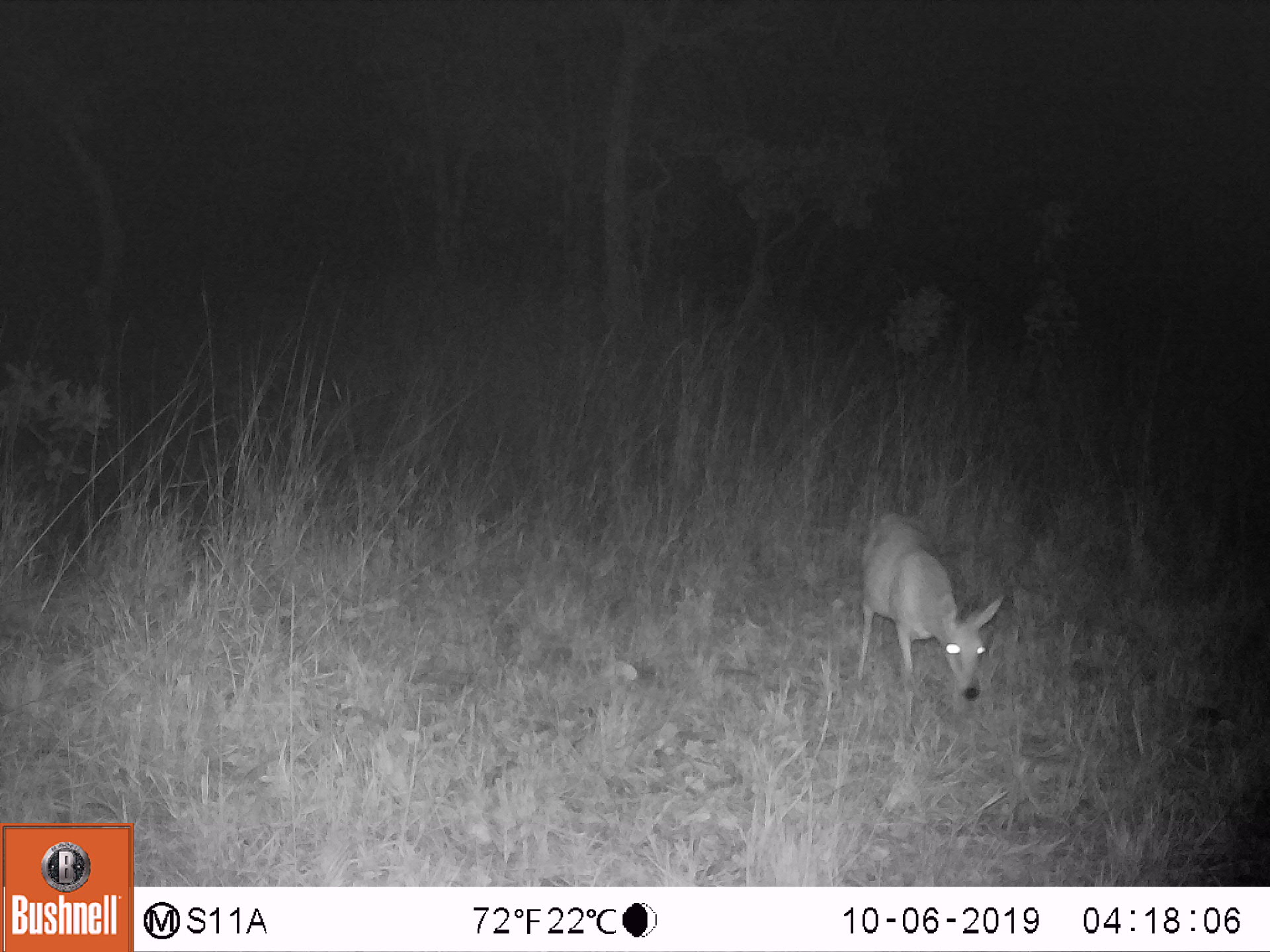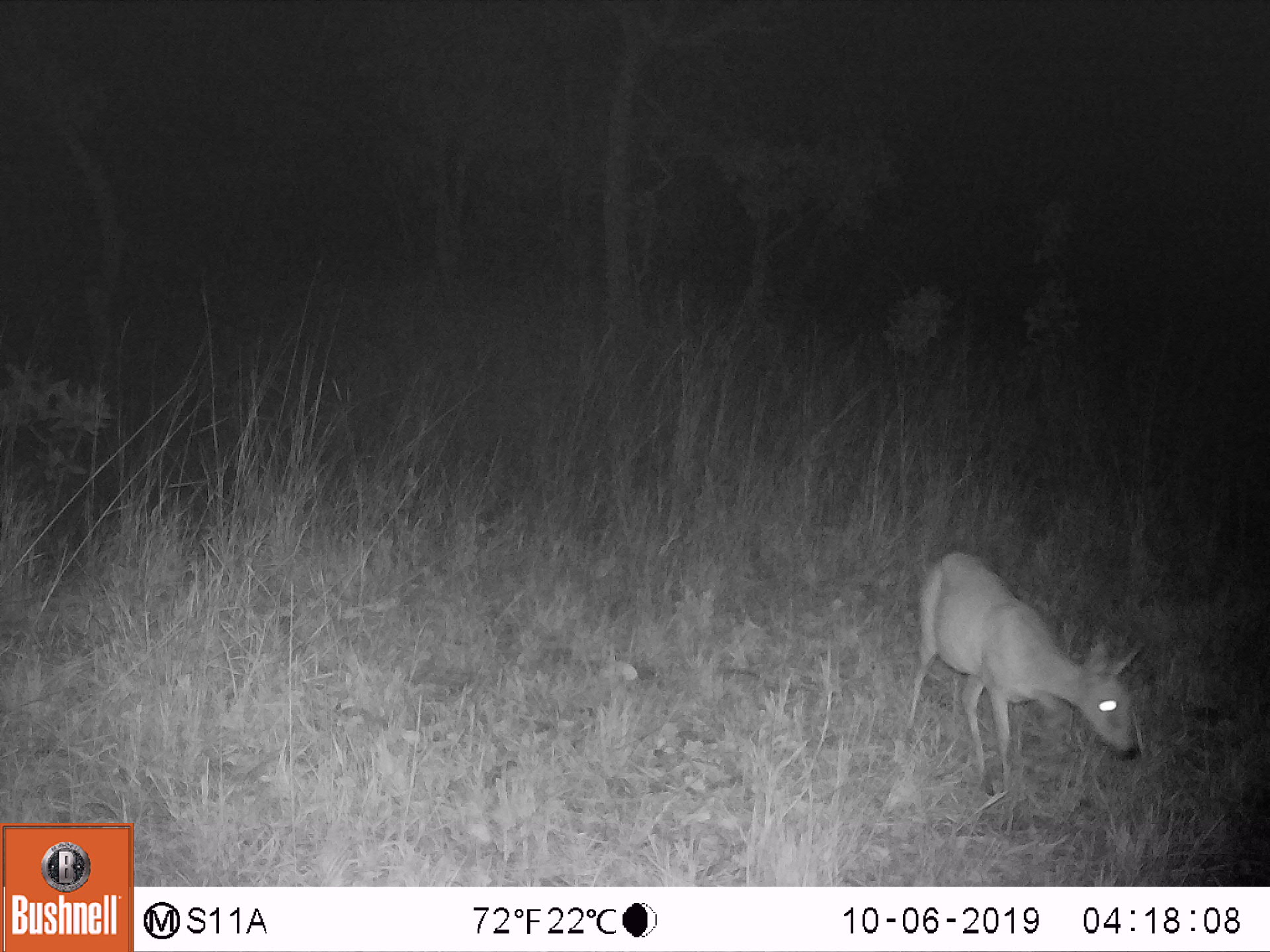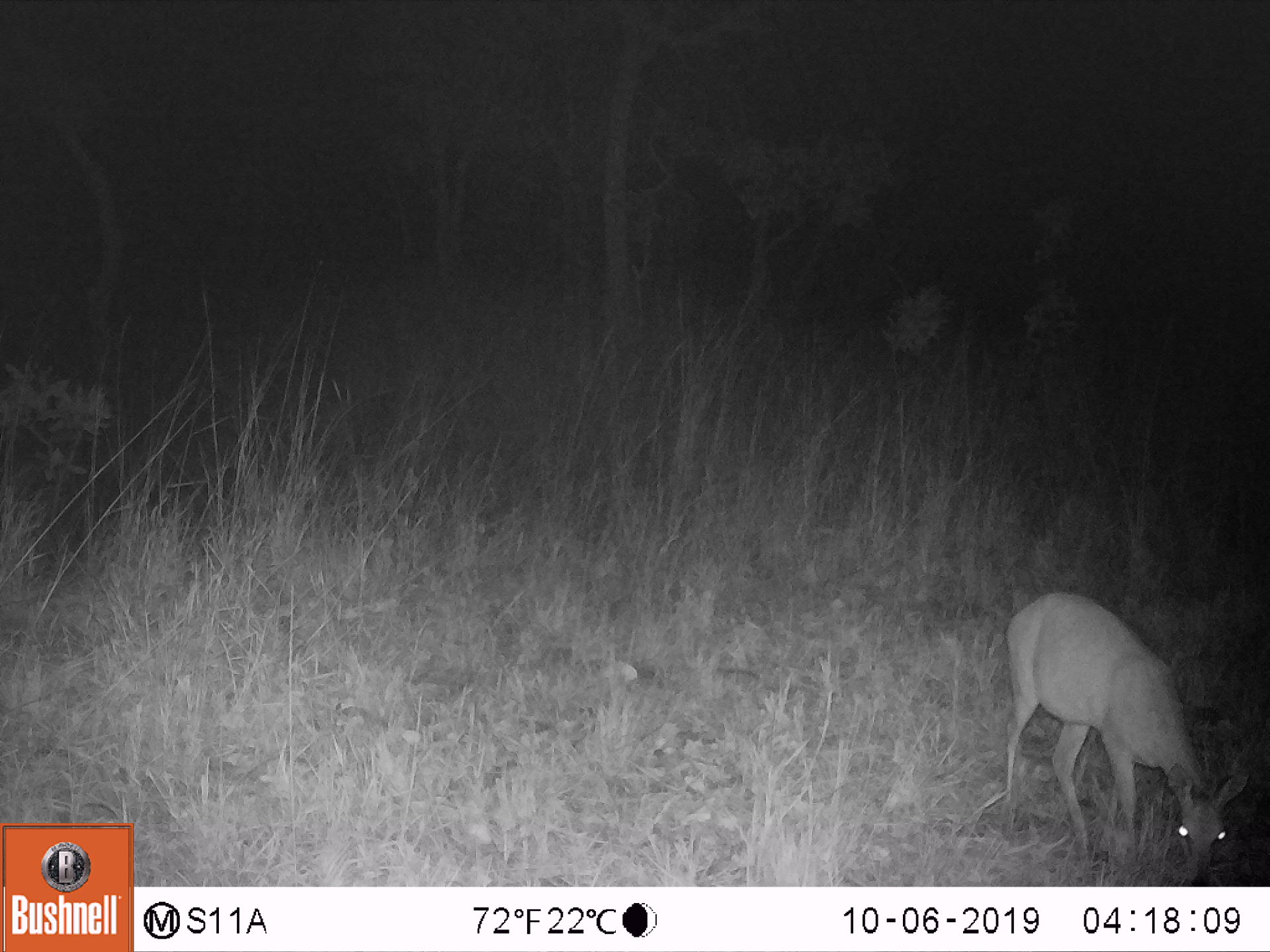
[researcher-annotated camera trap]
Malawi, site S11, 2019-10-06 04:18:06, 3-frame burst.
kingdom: Animalia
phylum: Chordata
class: Mammalia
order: Artiodactyla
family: Bovidae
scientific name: Antilopinae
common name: small antelope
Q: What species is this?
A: Small antelope (Antilopinae).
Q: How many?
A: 1.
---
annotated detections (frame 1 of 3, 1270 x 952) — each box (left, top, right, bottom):
small antelope: (845, 505, 1010, 720)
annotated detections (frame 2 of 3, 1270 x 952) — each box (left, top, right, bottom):
small antelope: (905, 547, 1146, 812)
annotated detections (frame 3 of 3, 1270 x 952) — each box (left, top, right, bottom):
small antelope: (999, 586, 1255, 885)